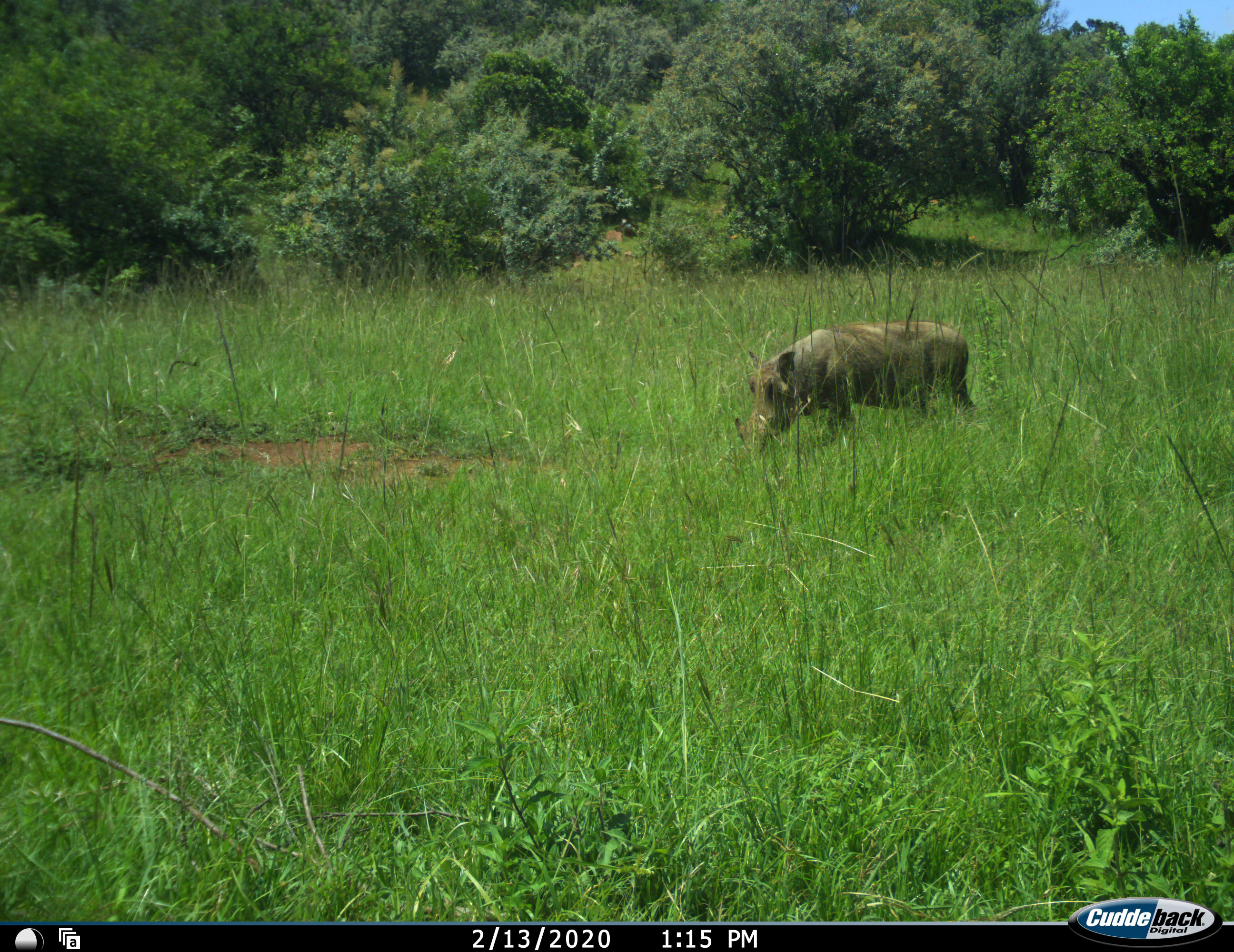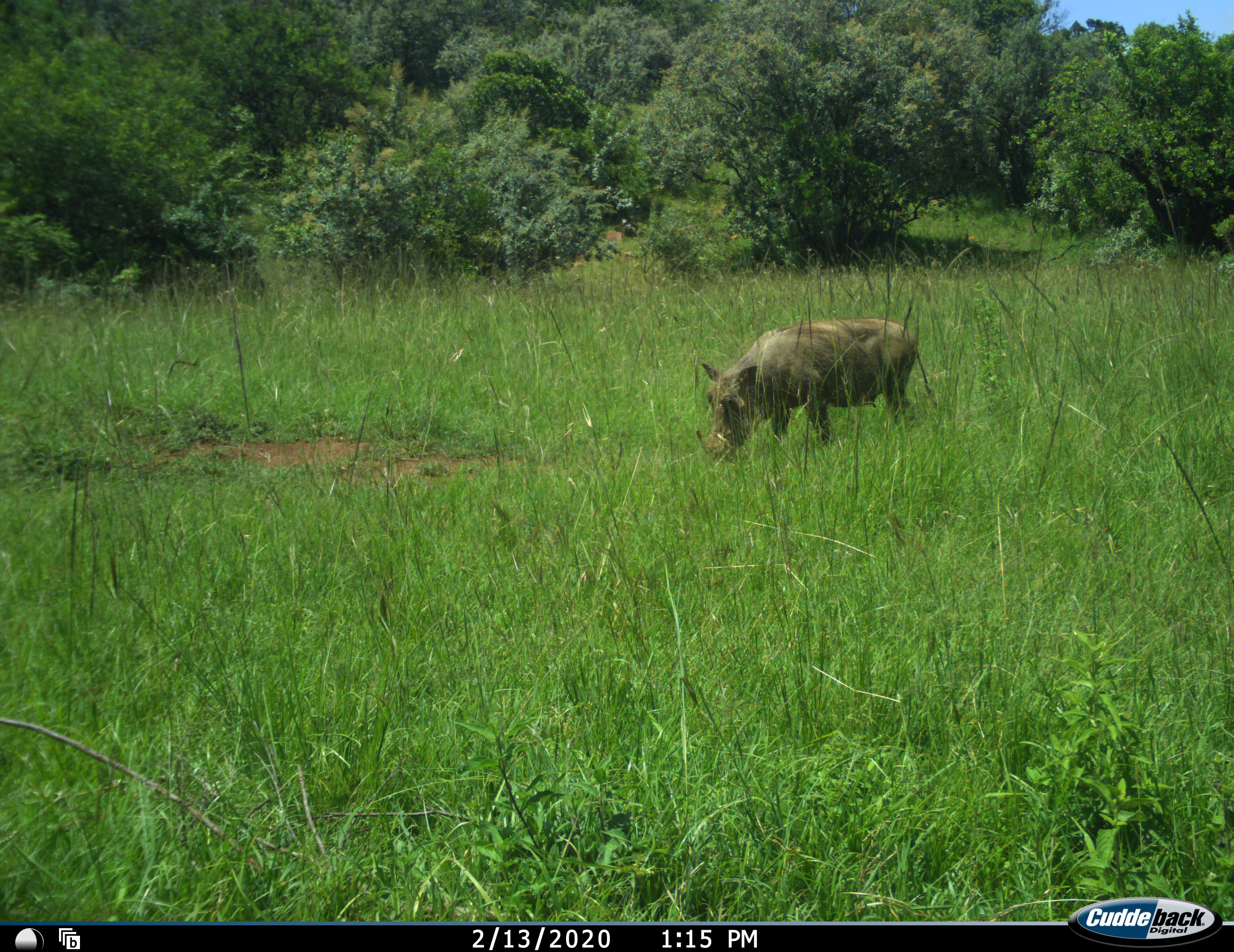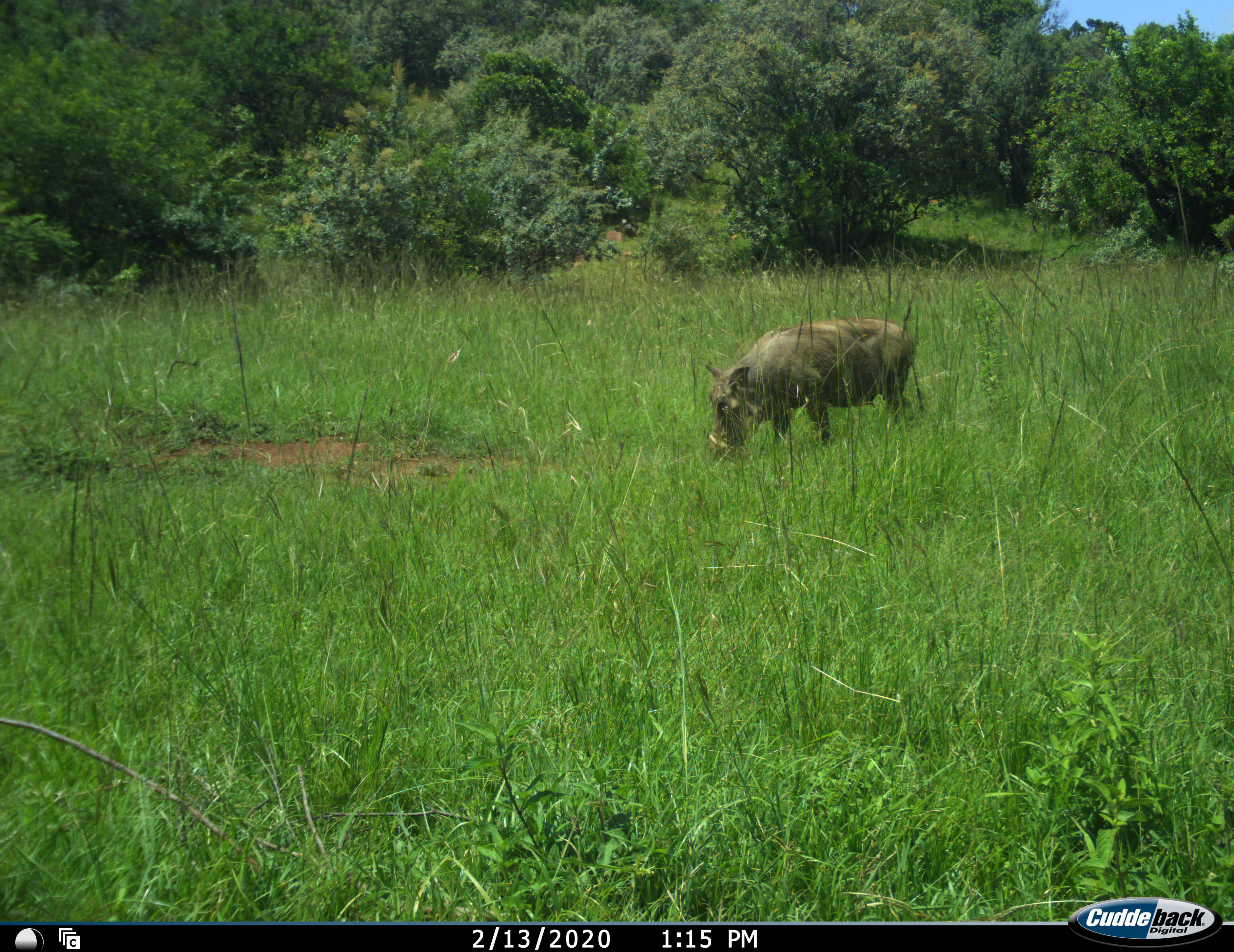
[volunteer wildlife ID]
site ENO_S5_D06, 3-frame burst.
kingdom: Animalia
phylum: Chordata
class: Mammalia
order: Artiodactyla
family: Suidae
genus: Phacochoerus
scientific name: Phacochoerus africanus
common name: warthog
Warthog (Phacochoerus africanus), count 1. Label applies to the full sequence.